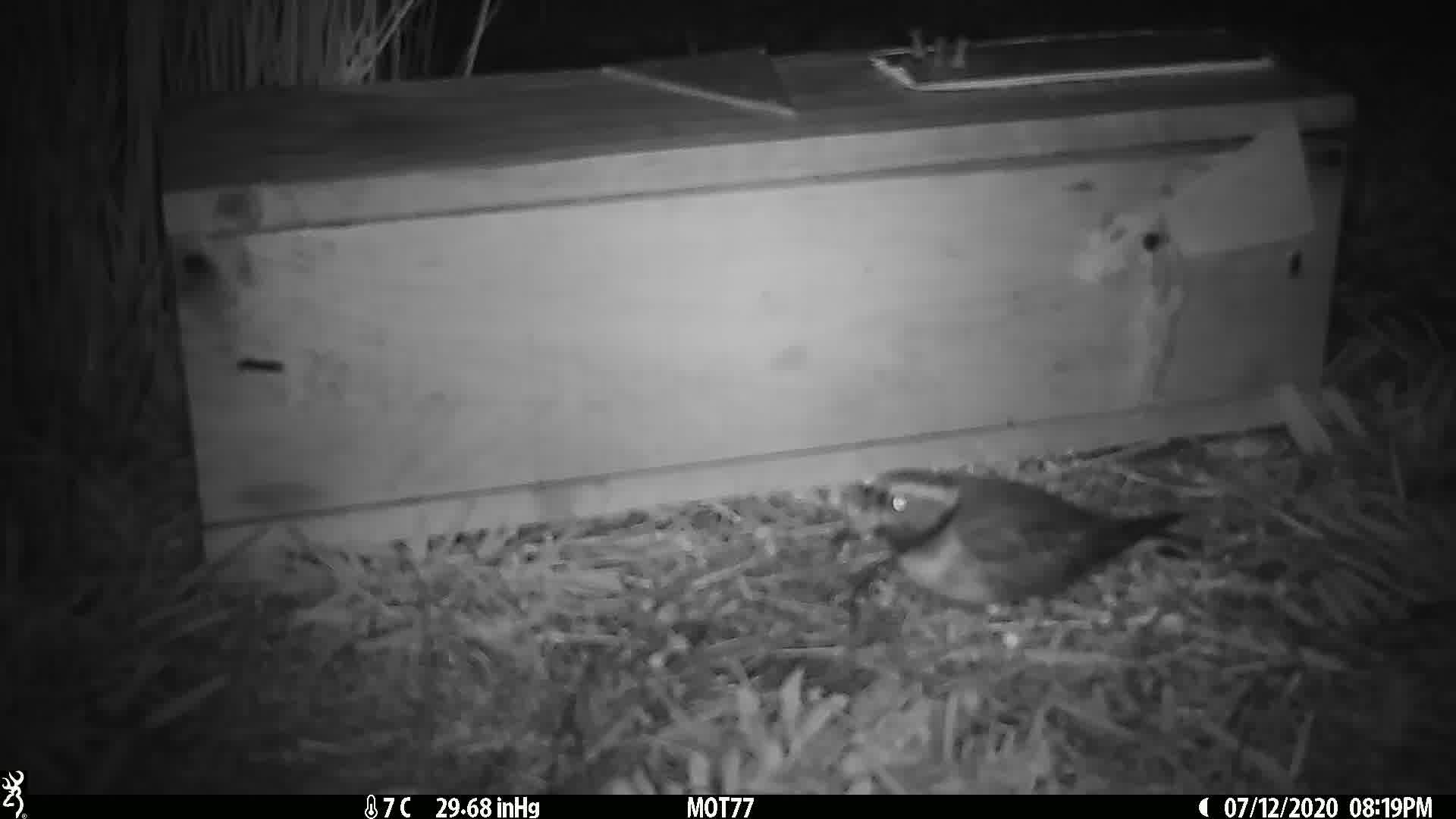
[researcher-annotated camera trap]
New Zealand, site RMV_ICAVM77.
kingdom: Animalia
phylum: Chordata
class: Aves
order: Charadriiformes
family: Charadriidae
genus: Thinornis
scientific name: Thinornis novaeseelandiae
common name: shore plover